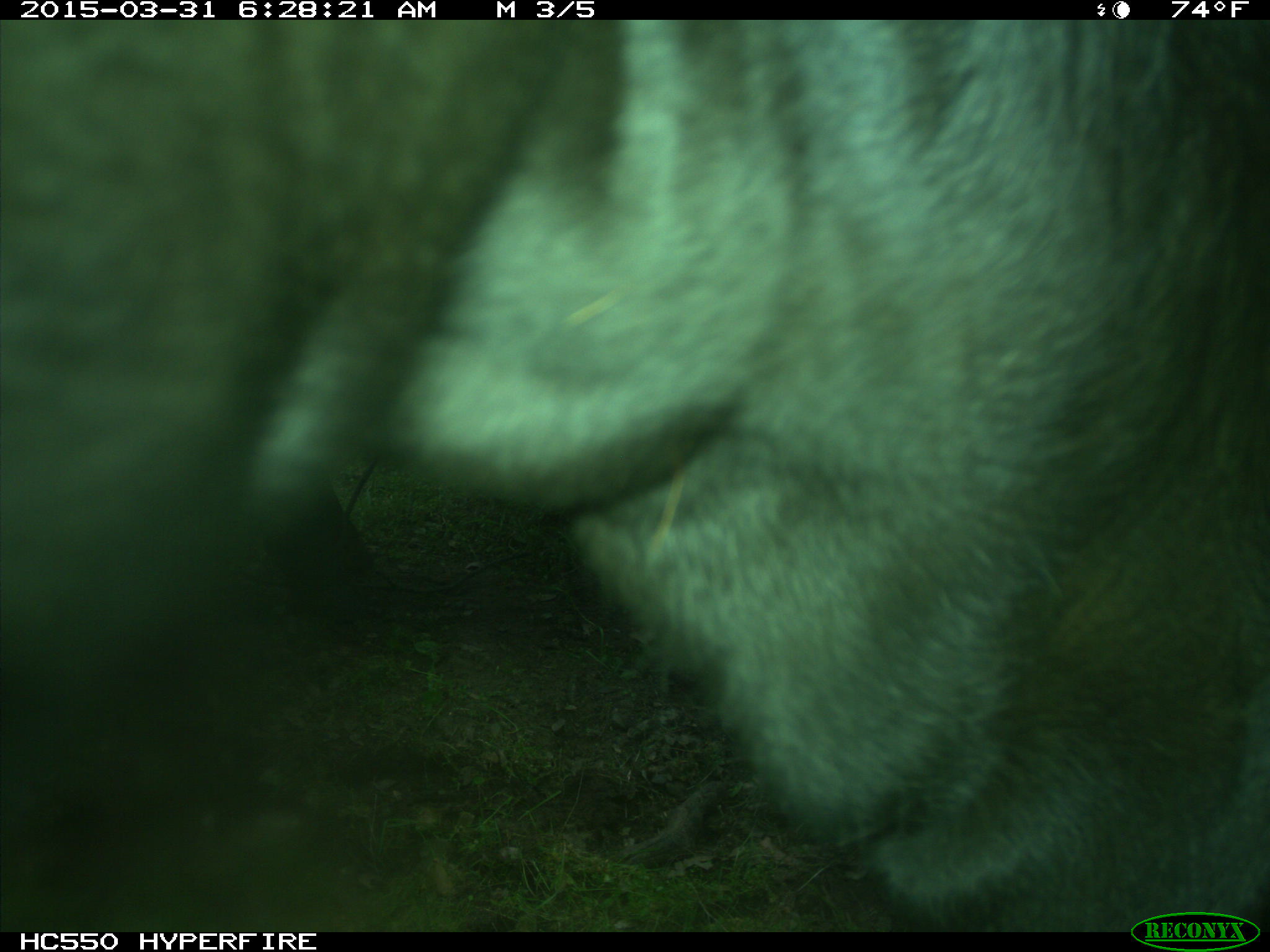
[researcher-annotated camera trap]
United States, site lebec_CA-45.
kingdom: Animalia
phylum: Chordata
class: Mammalia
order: Artiodactyla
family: Bovidae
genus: Bos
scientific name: Bos taurus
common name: domestic cow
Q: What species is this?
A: Bos taurus (domestic cow).